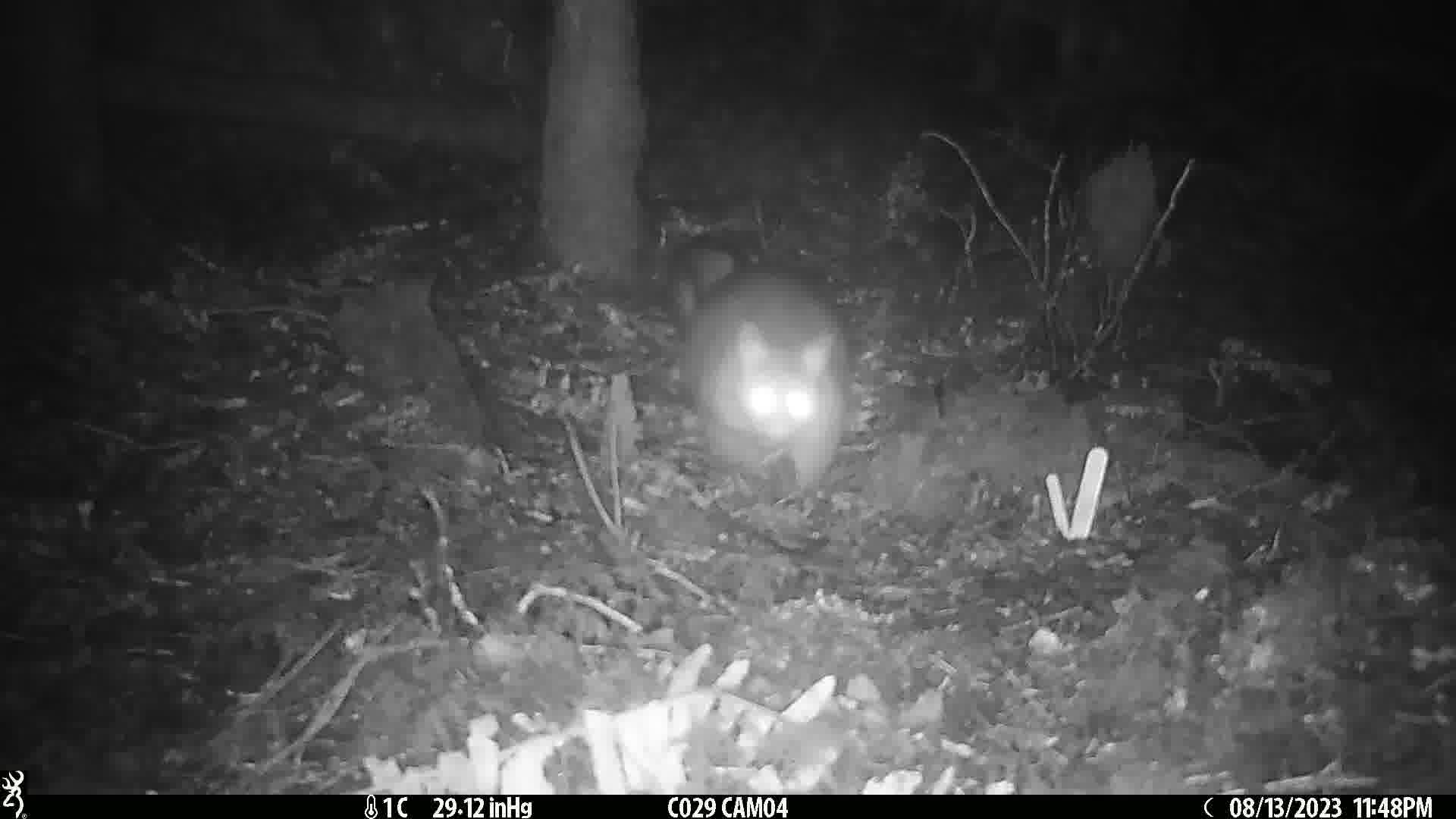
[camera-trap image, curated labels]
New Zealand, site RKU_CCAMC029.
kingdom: Animalia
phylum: Chordata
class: Mammalia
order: Diprotodontia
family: Phalangeridae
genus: Trichosurus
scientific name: Trichosurus vulpecula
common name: common brushtail possum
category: possum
Possum (common brushtail possum) (Trichosurus vulpecula).